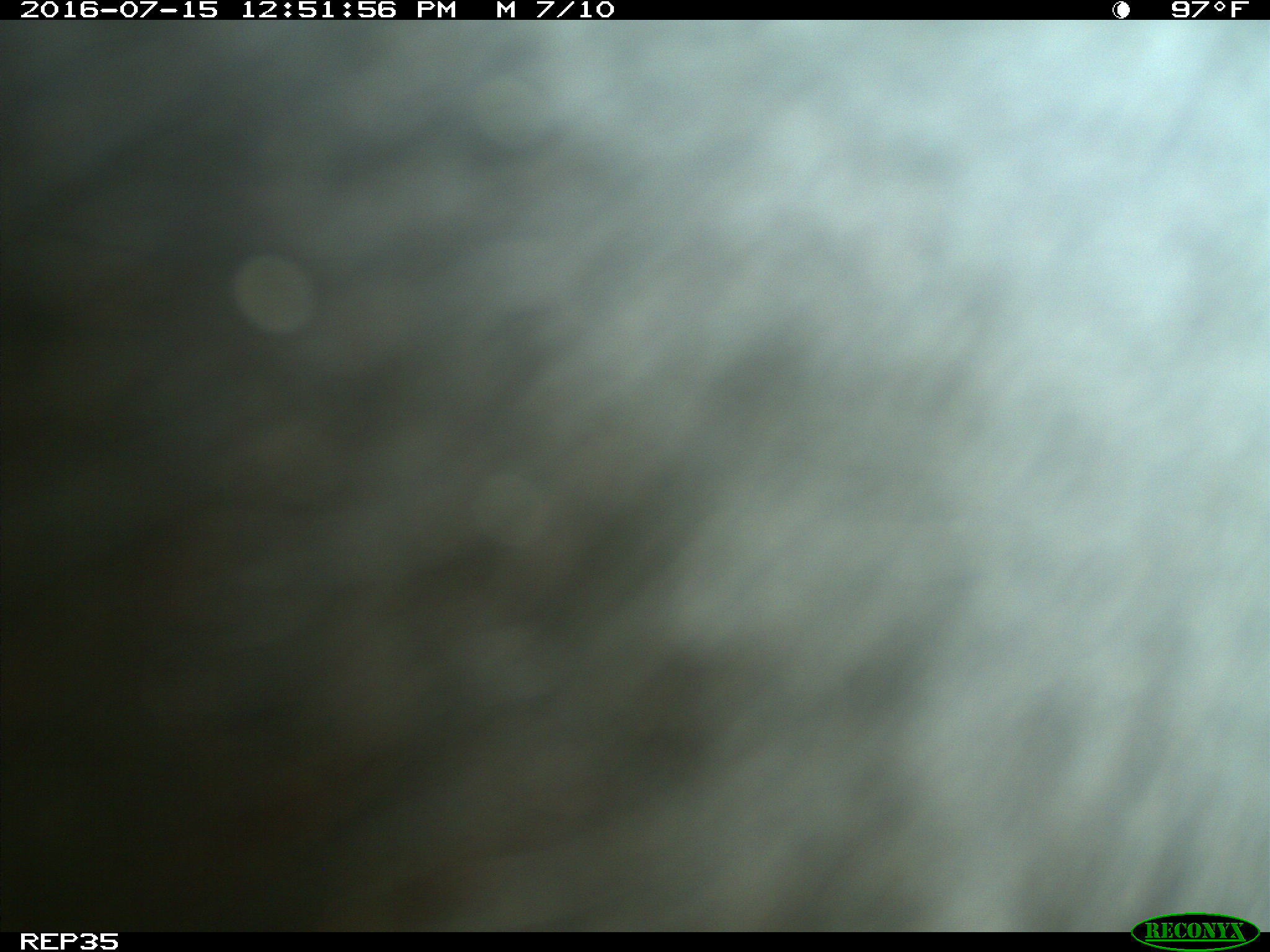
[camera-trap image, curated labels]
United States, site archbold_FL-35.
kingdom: Animalia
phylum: Chordata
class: Mammalia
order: Artiodactyla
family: Bovidae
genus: Bos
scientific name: Bos taurus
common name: domestic cow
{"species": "Bos taurus (domestic cow)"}